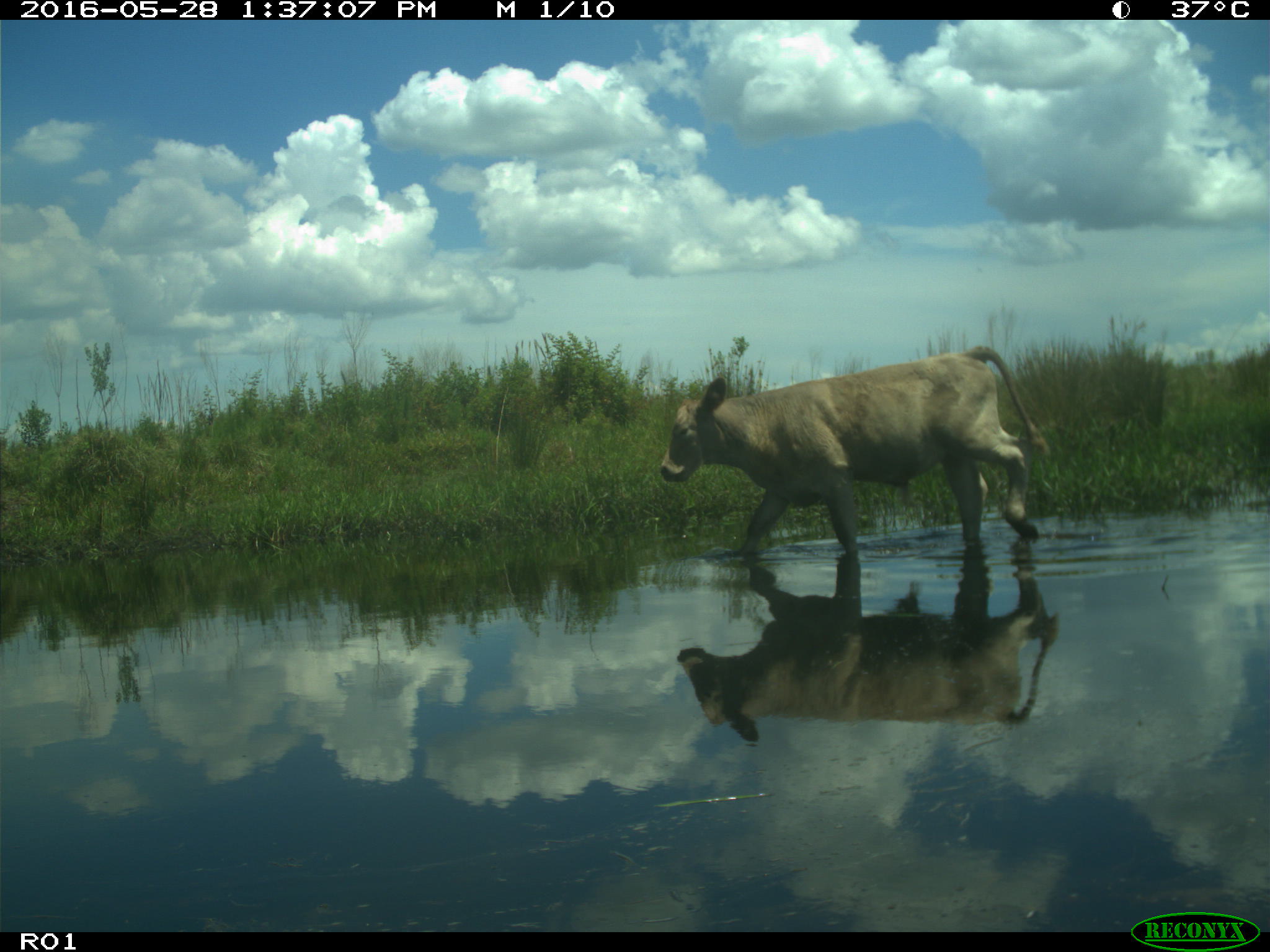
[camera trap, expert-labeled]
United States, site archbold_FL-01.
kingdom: Animalia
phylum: Chordata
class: Mammalia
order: Artiodactyla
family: Bovidae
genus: Bos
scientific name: Bos taurus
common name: domestic cow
Bos taurus (domestic cow).